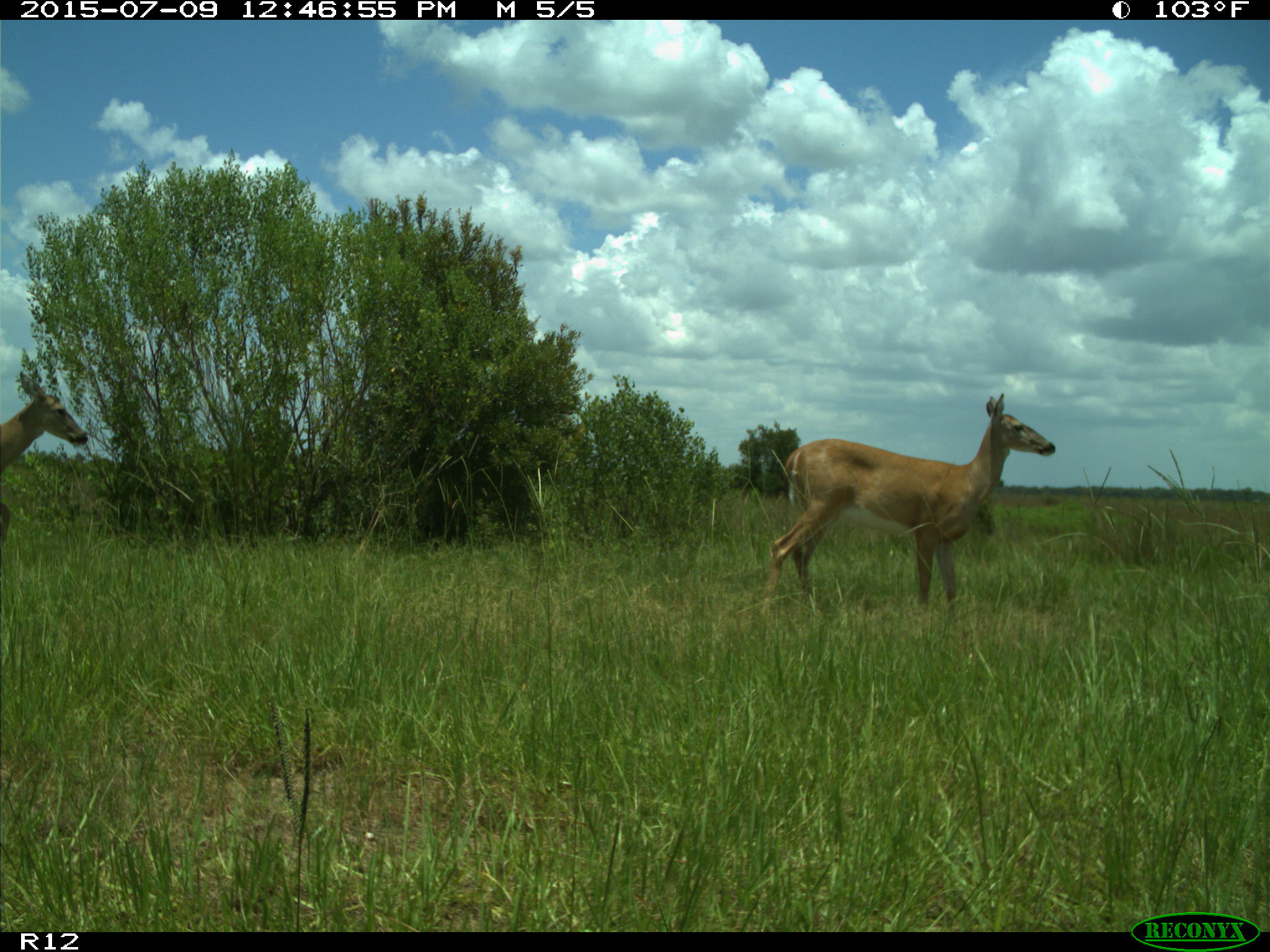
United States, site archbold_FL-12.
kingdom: Animalia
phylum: Chordata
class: Mammalia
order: Artiodactyla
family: Cervidae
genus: Odocoileus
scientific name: Odocoileus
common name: deer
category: unidentified deer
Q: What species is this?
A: Unidentified deer (deer) (Odocoileus).